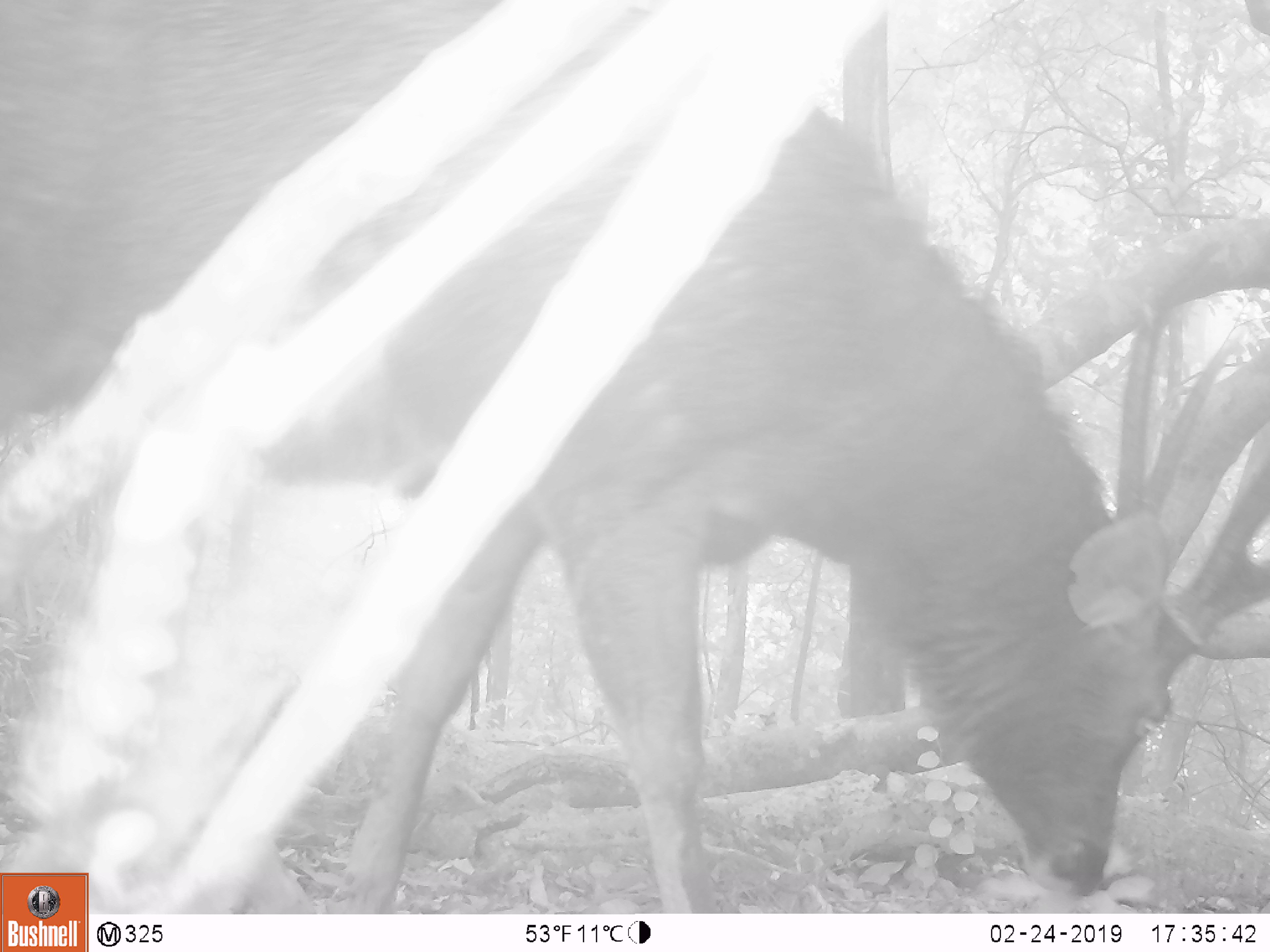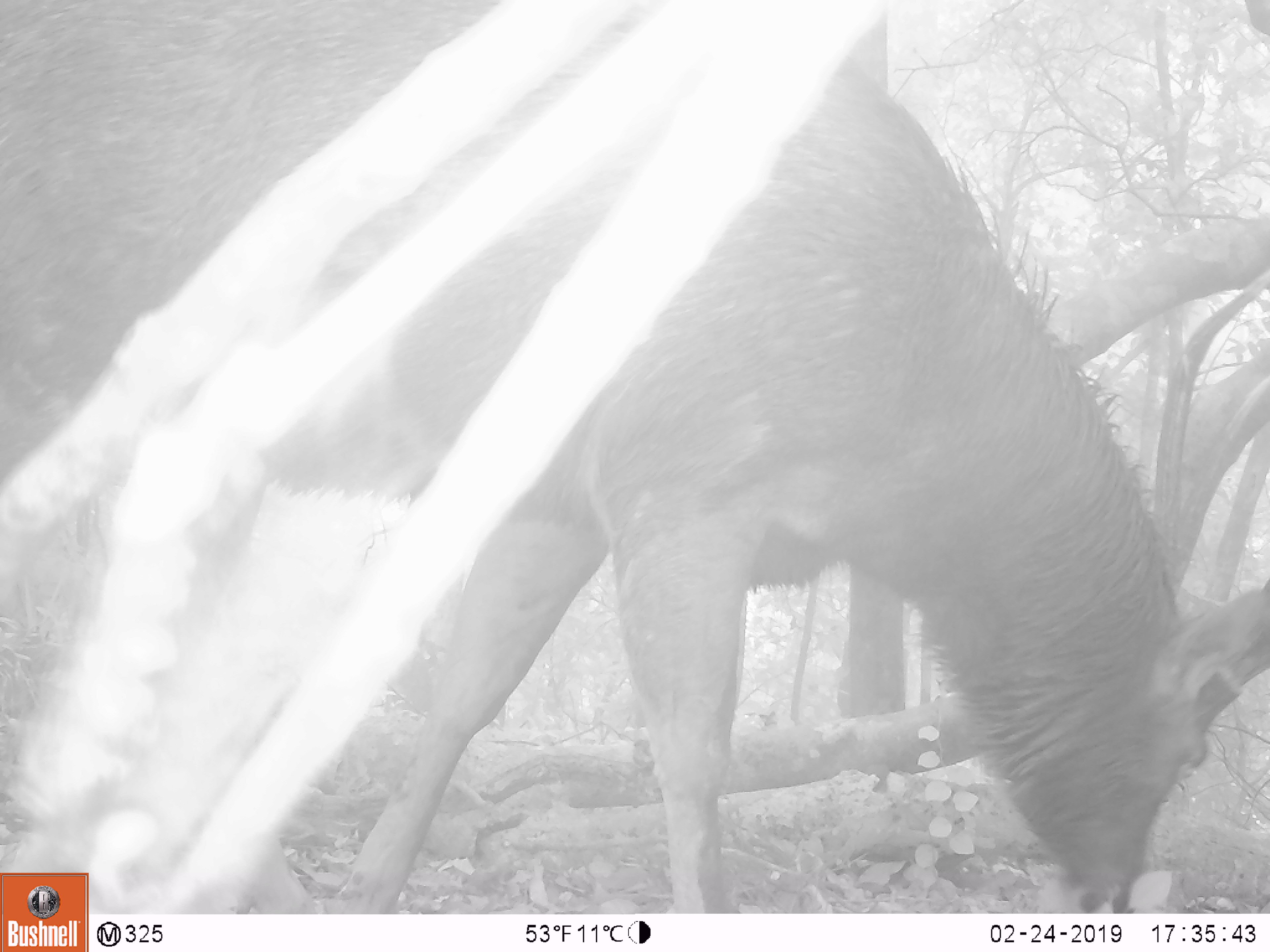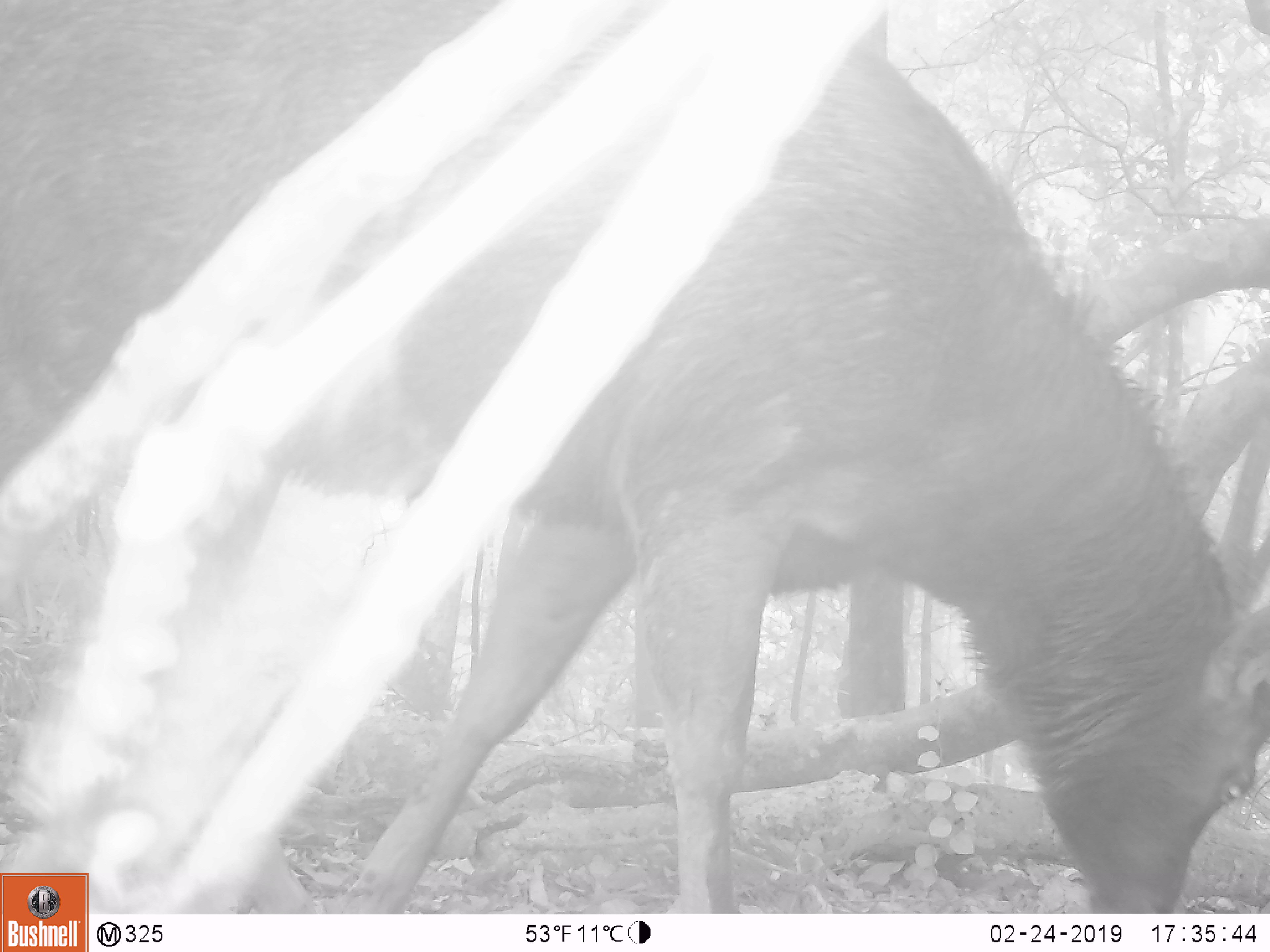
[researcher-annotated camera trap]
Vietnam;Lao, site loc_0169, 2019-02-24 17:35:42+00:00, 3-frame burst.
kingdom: Animalia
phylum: Chordata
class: Mammalia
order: Artiodactyla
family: Cervidae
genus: Rusa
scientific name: Rusa unicolor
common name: sambar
Sambar (Rusa unicolor). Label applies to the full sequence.